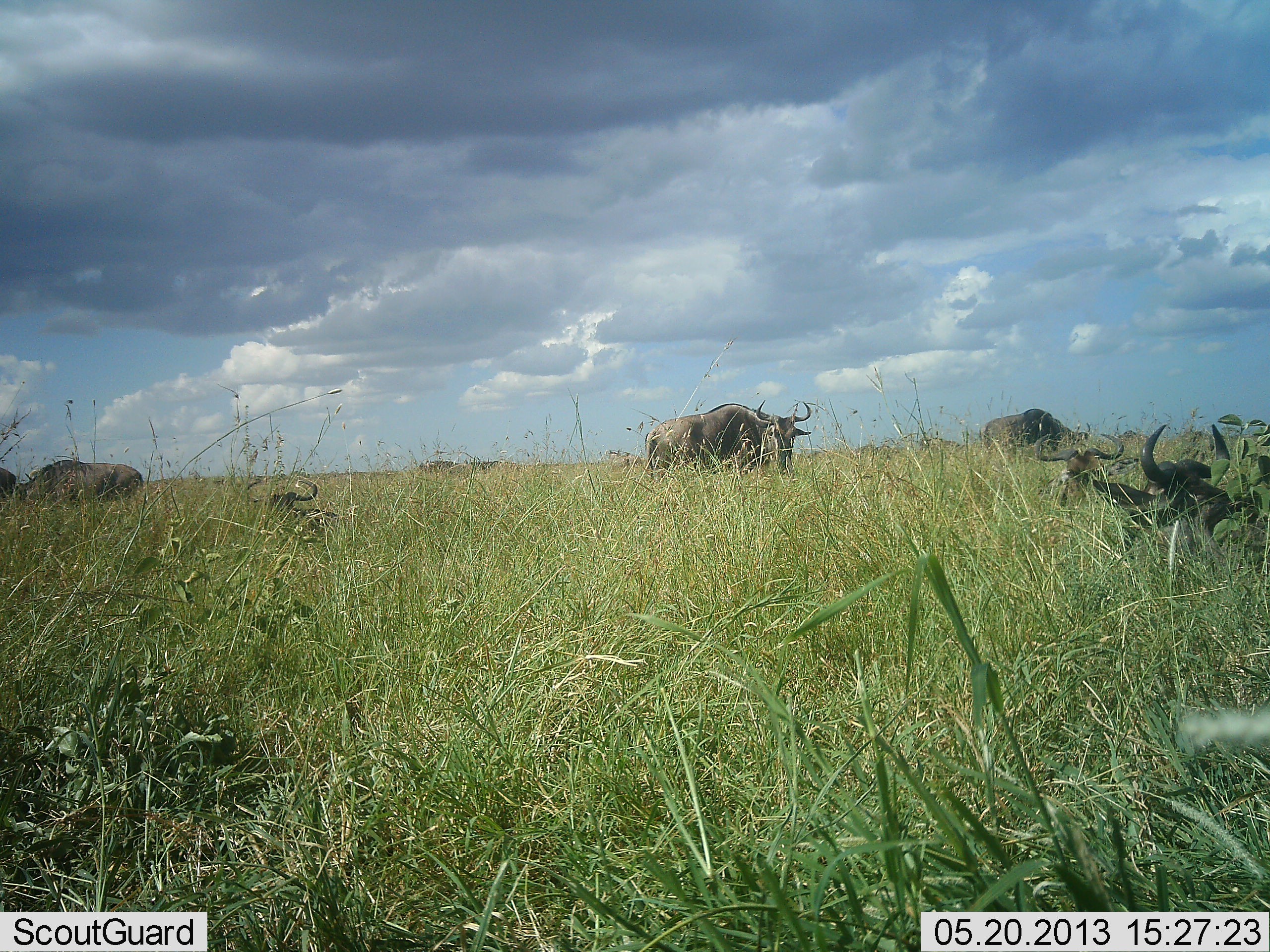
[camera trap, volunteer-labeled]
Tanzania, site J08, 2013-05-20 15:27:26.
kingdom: Animalia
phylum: Chordata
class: Mammalia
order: Artiodactyla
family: Bovidae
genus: Connochaetes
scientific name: Connochaetes taurinus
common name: blue wildebeest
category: wildebeest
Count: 7.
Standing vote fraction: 60%.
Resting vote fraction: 100%.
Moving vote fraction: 20%.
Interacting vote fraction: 0%.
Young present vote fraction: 0%.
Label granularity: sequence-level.